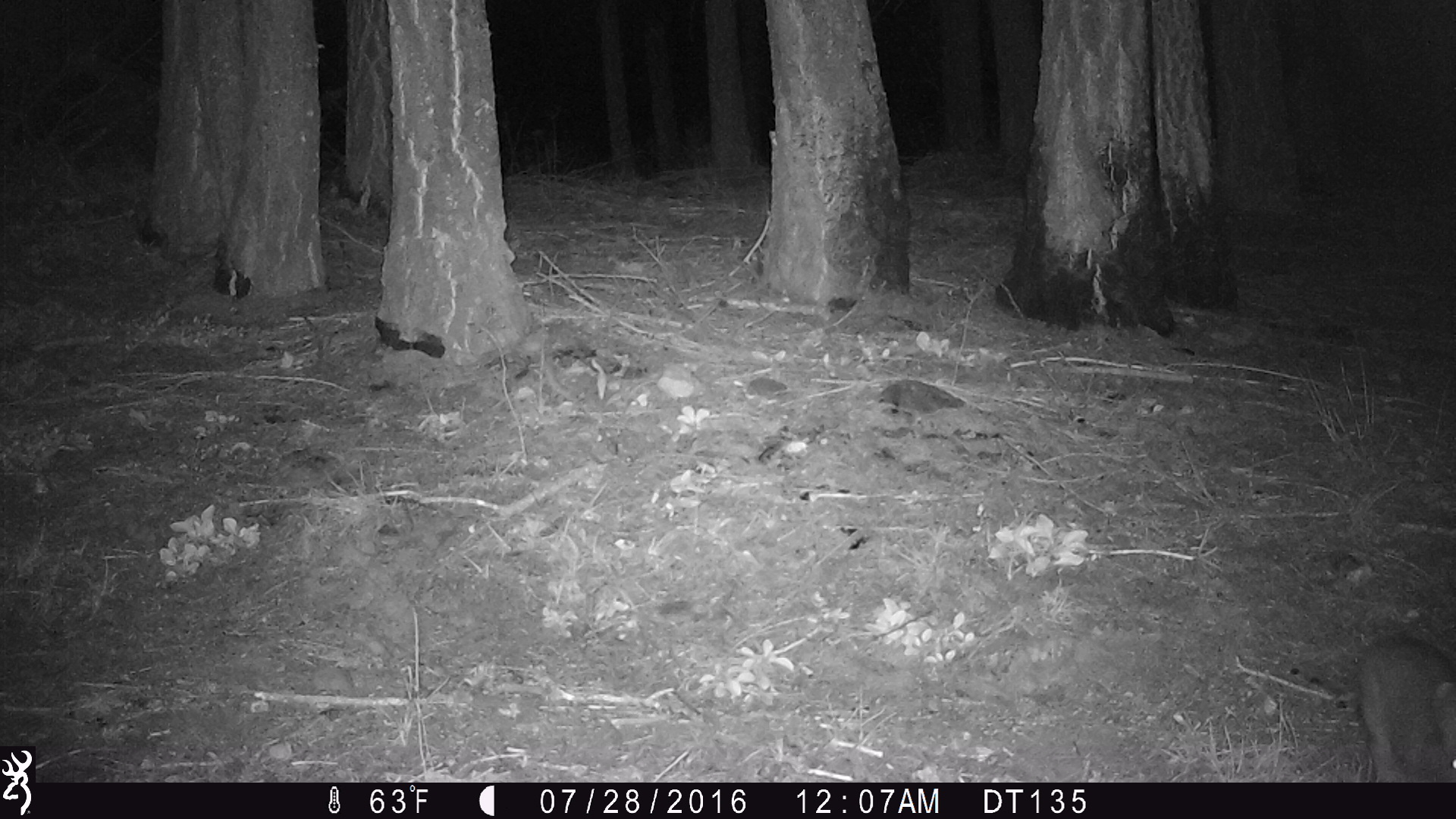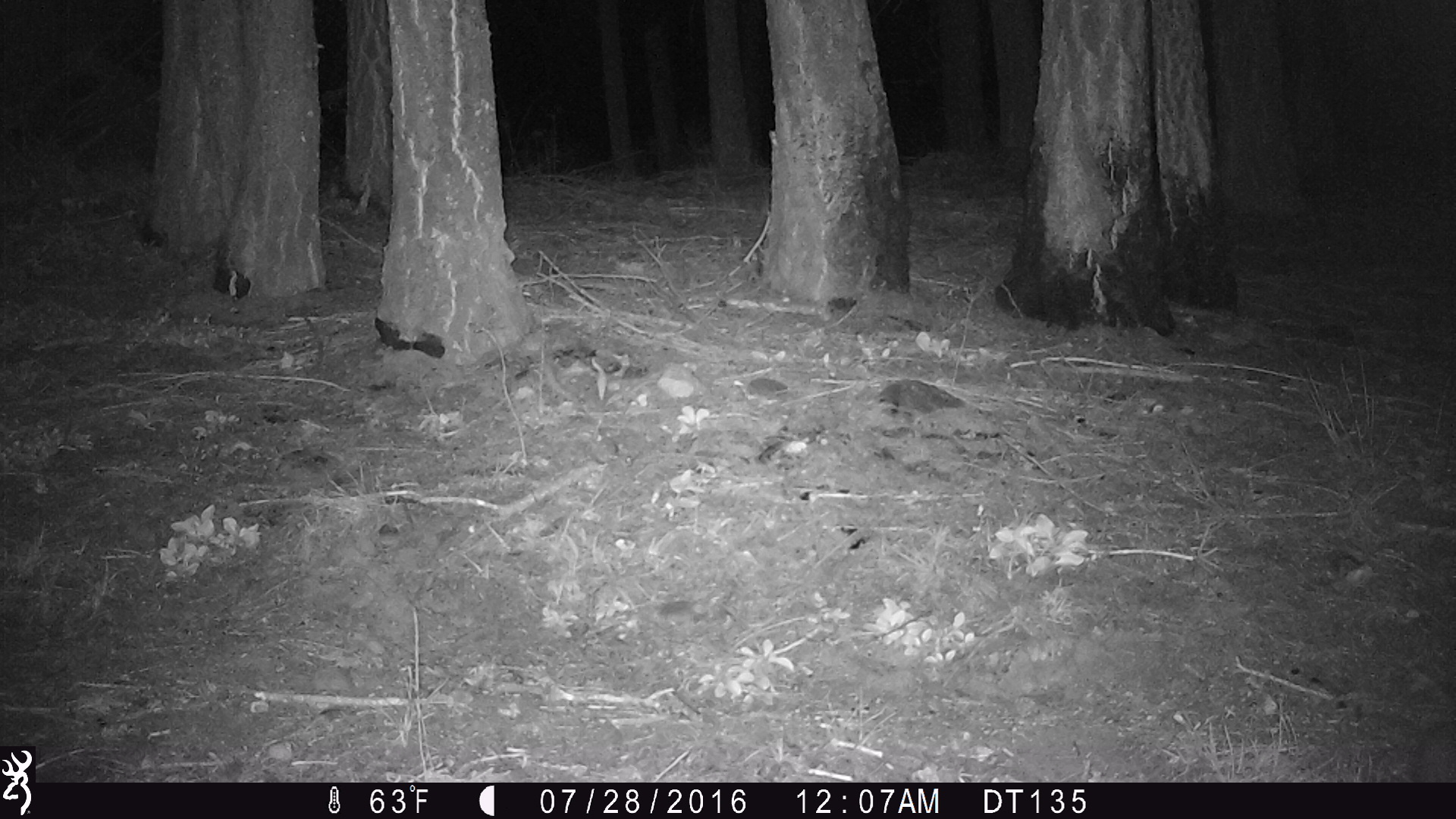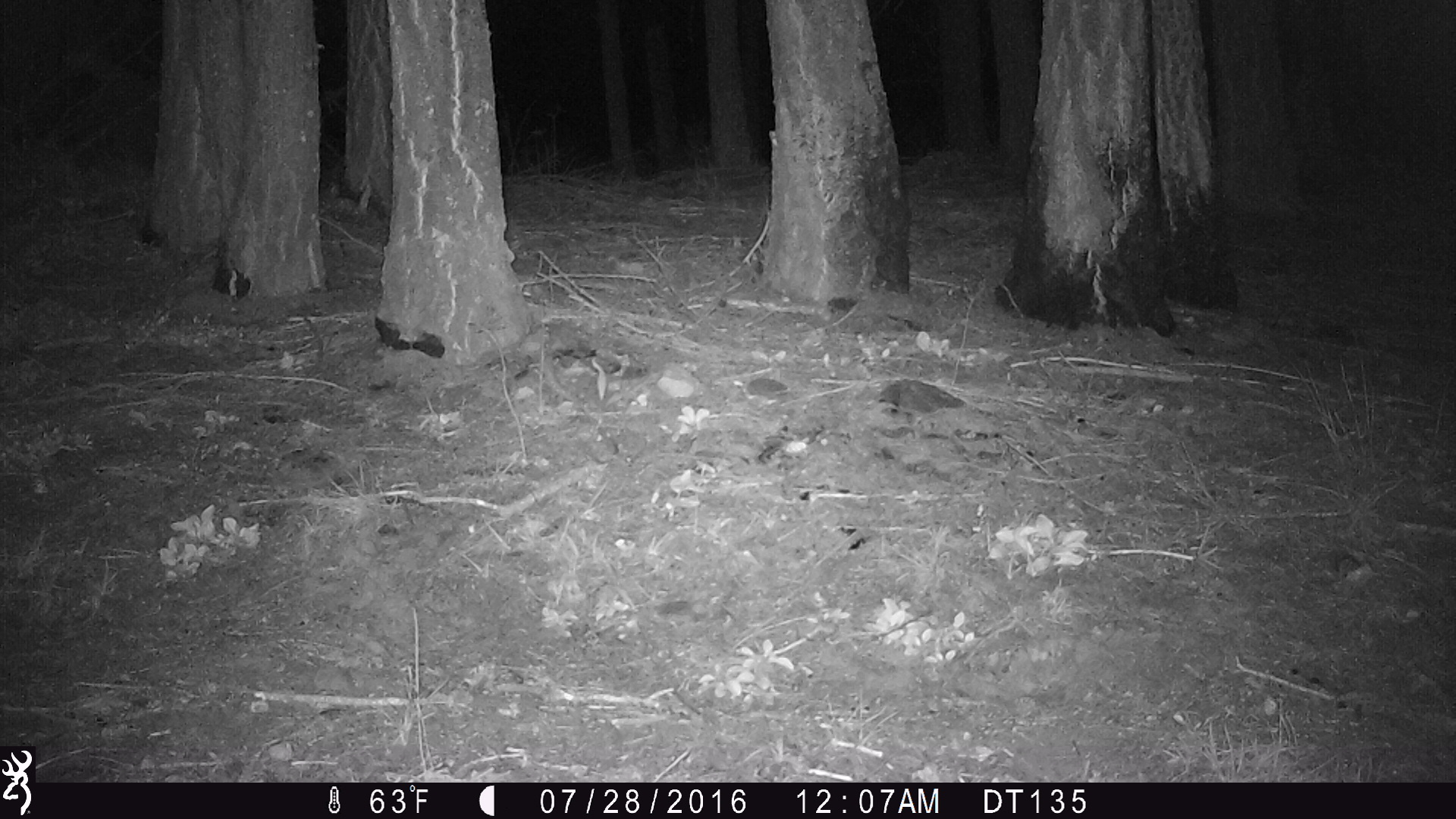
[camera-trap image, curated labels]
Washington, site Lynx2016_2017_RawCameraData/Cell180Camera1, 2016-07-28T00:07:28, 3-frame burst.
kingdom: Animalia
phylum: Chordata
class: Mammalia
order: Lagomorpha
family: Leporidae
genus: Lepus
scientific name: Lepus americanus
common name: snowshoe hare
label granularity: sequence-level